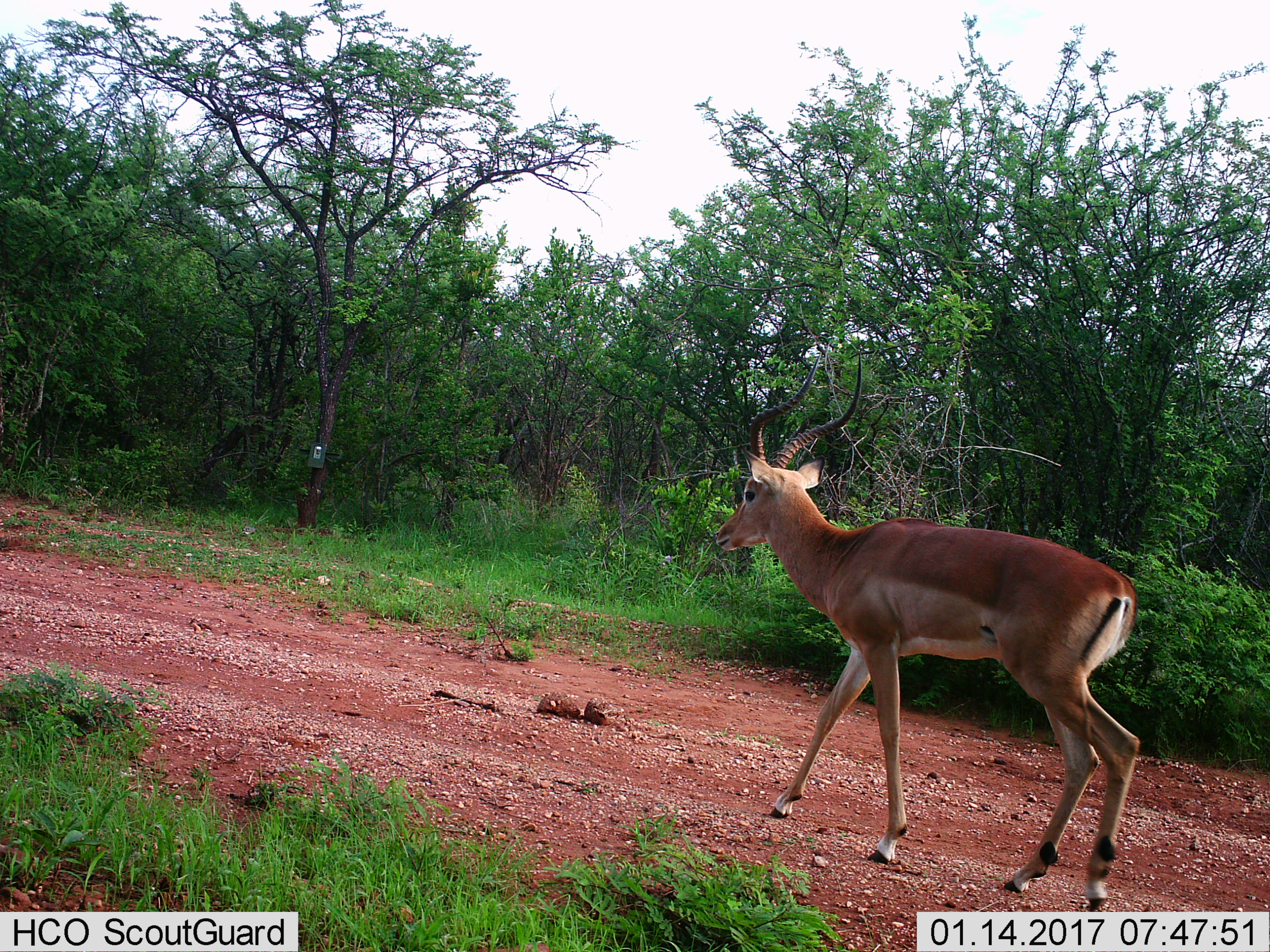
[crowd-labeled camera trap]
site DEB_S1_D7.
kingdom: Animalia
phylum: Chordata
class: Mammalia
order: Artiodactyla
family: Bovidae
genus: Aepyceros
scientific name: Aepyceros melampus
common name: impala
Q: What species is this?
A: Impala (Aepyceros melampus).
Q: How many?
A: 1.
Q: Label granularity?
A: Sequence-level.